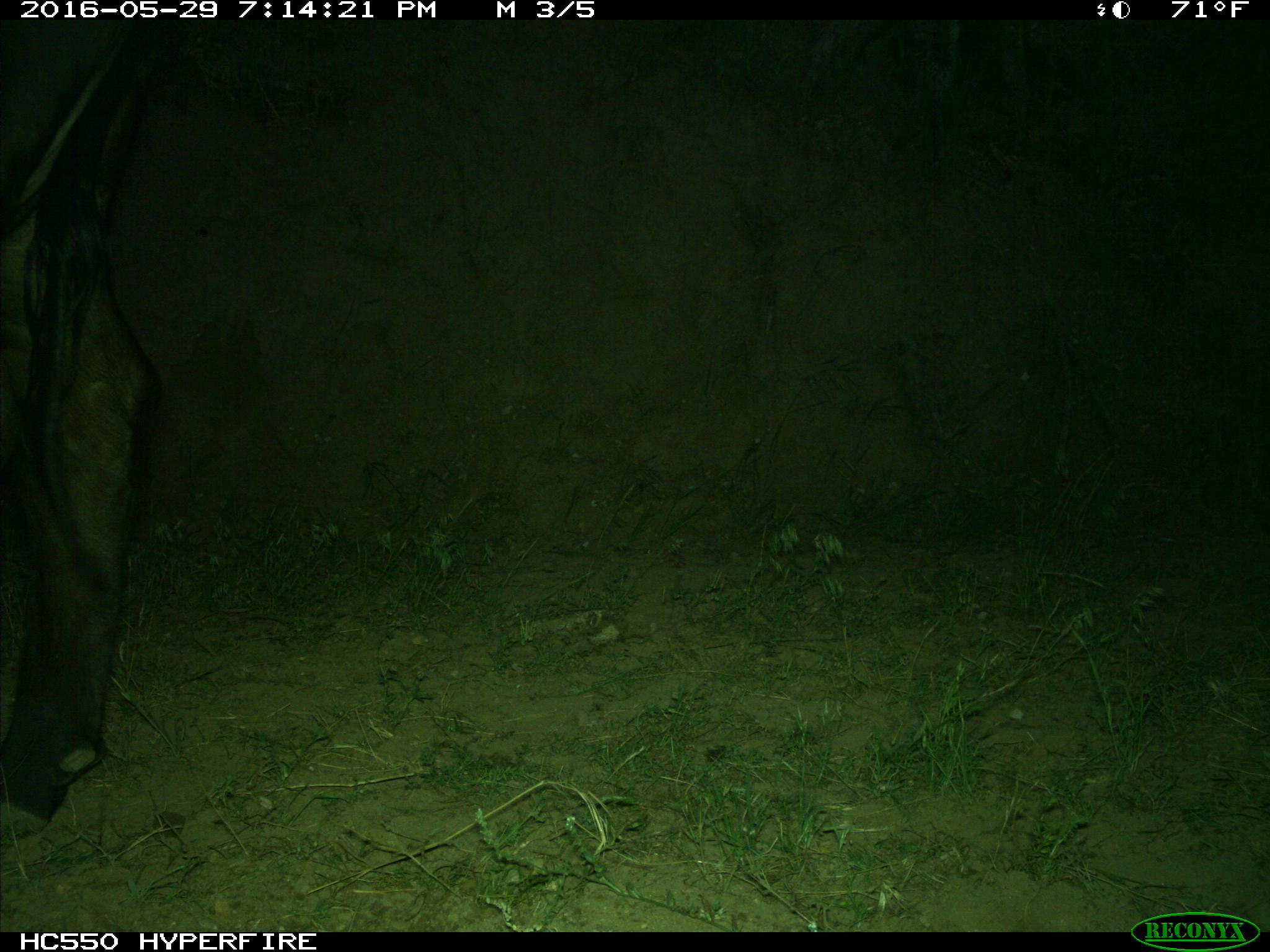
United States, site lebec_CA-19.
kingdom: Animalia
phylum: Chordata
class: Mammalia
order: Artiodactyla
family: Bovidae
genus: Bos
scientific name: Bos taurus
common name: domestic cow